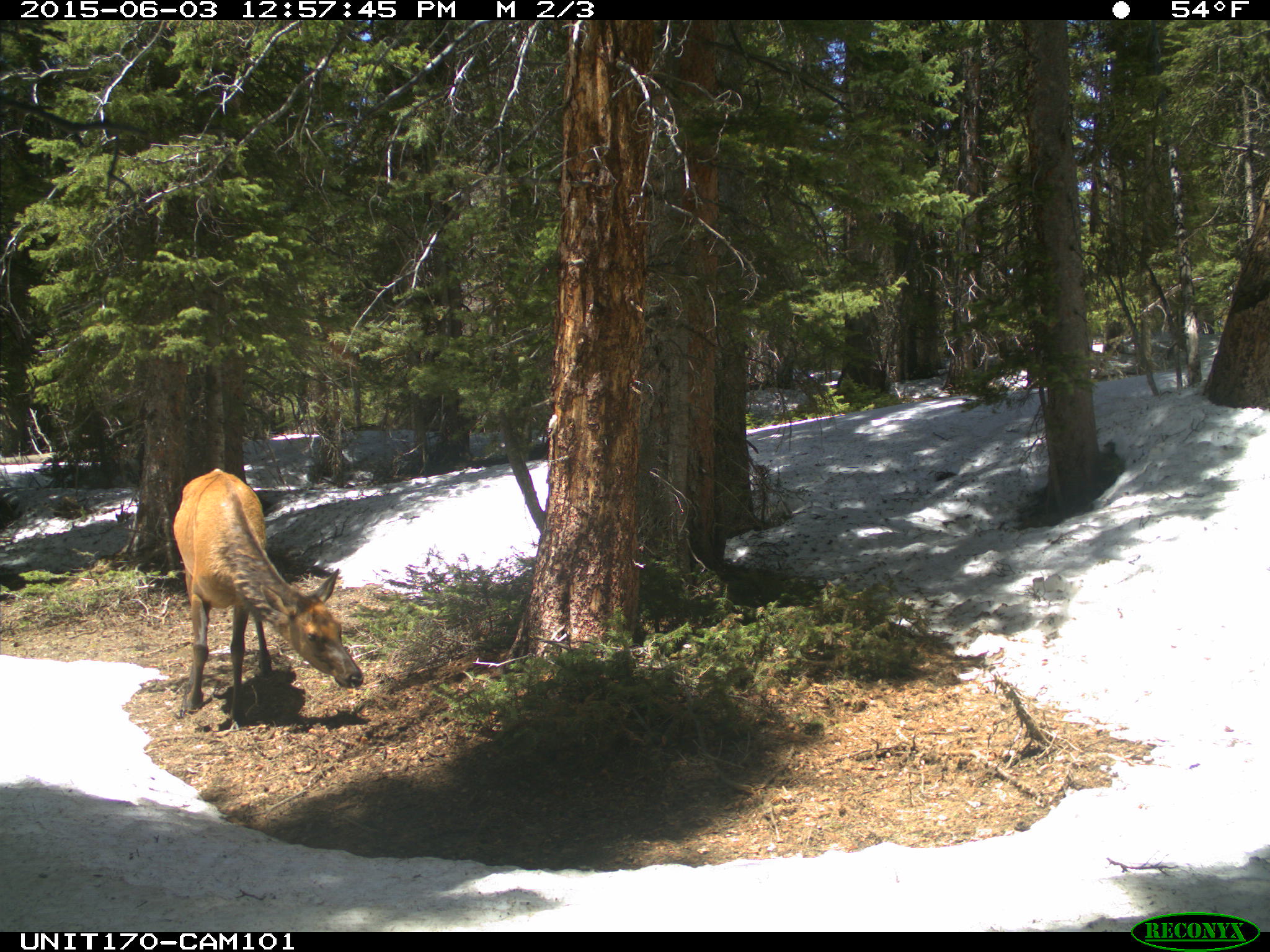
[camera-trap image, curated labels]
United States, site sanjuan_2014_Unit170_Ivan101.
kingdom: Animalia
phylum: Chordata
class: Mammalia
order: Artiodactyla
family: Cervidae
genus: Cervus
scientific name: Cervus elaphus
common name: red deer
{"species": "Cervus elaphus (red deer)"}